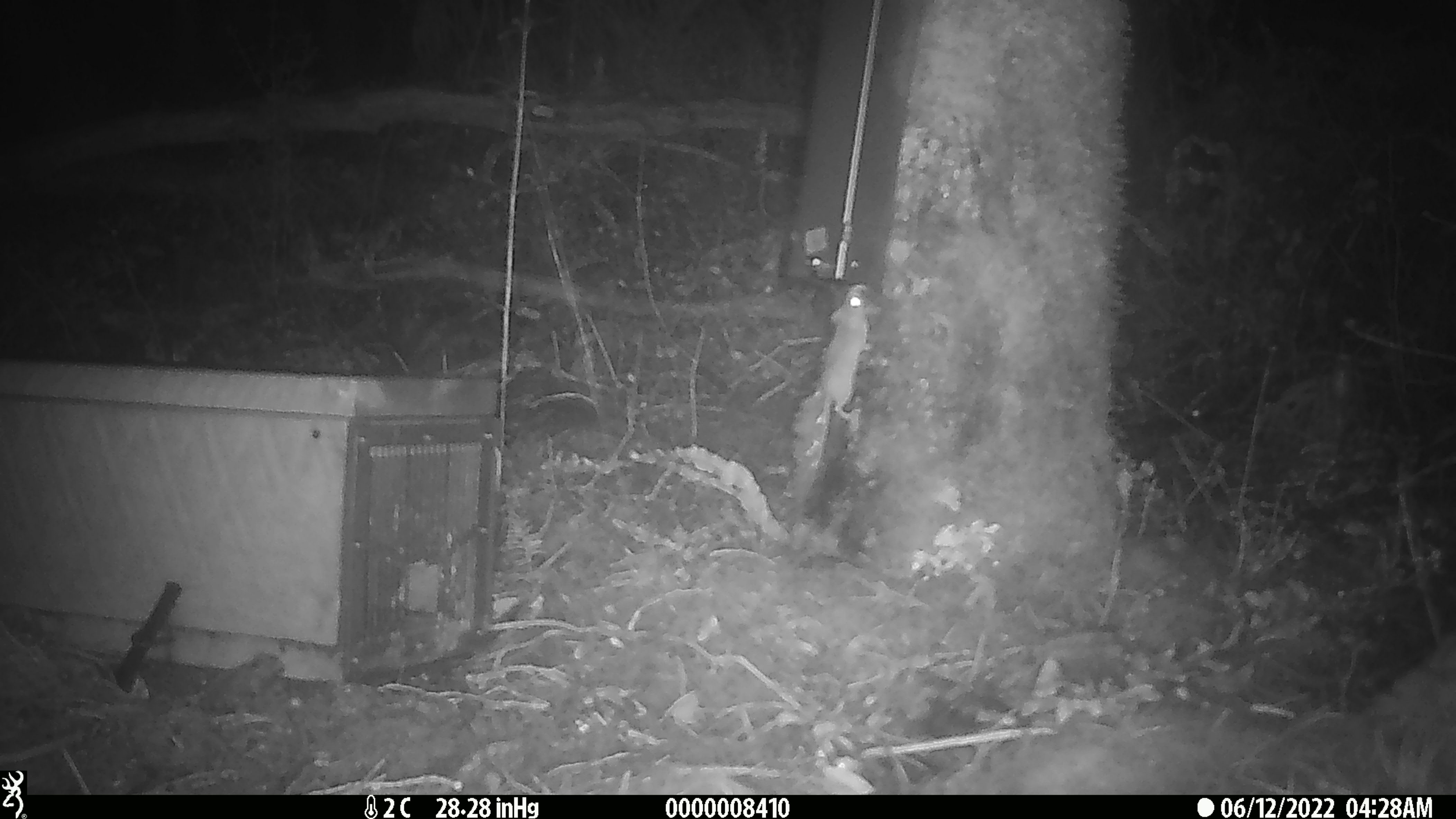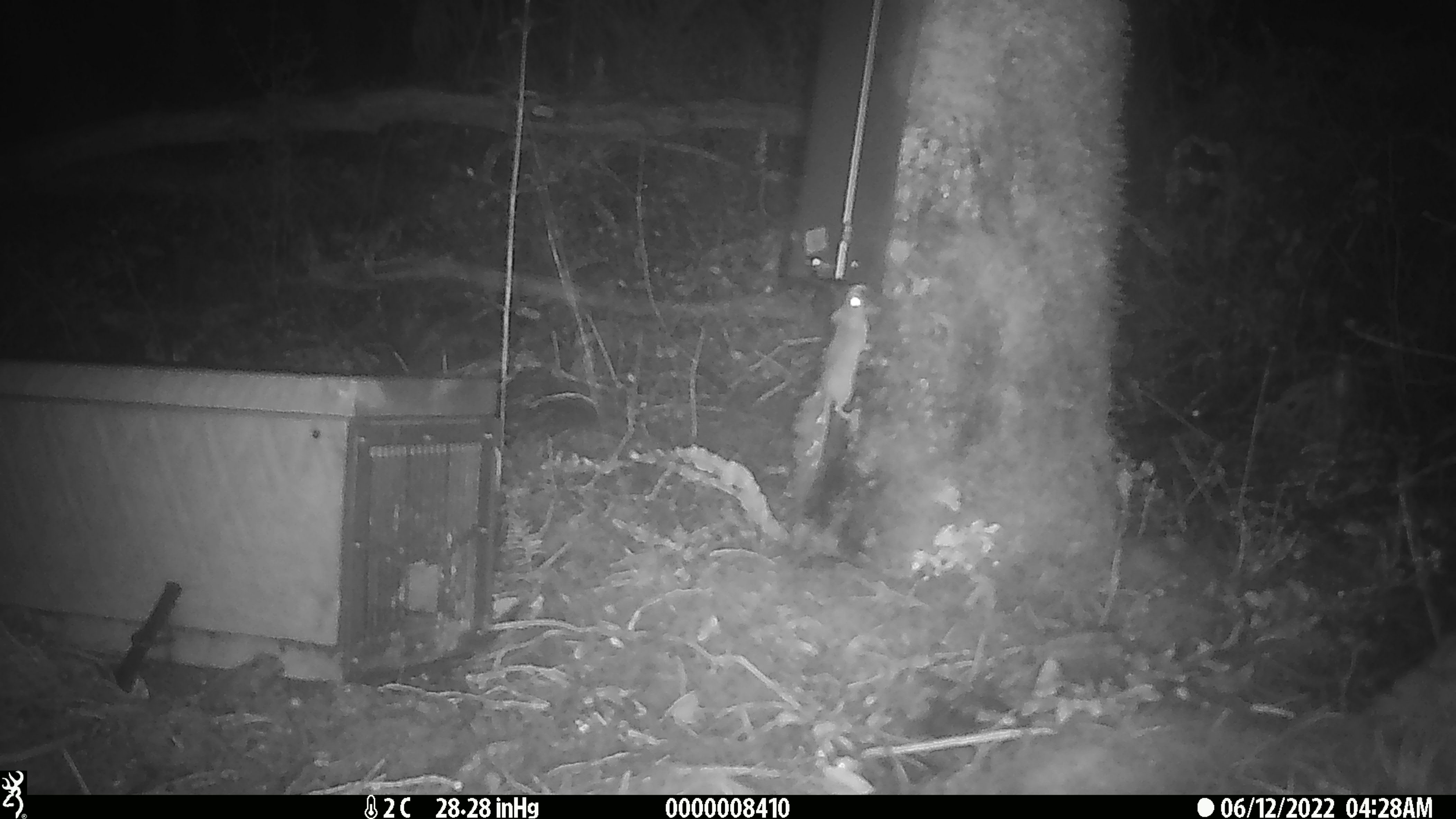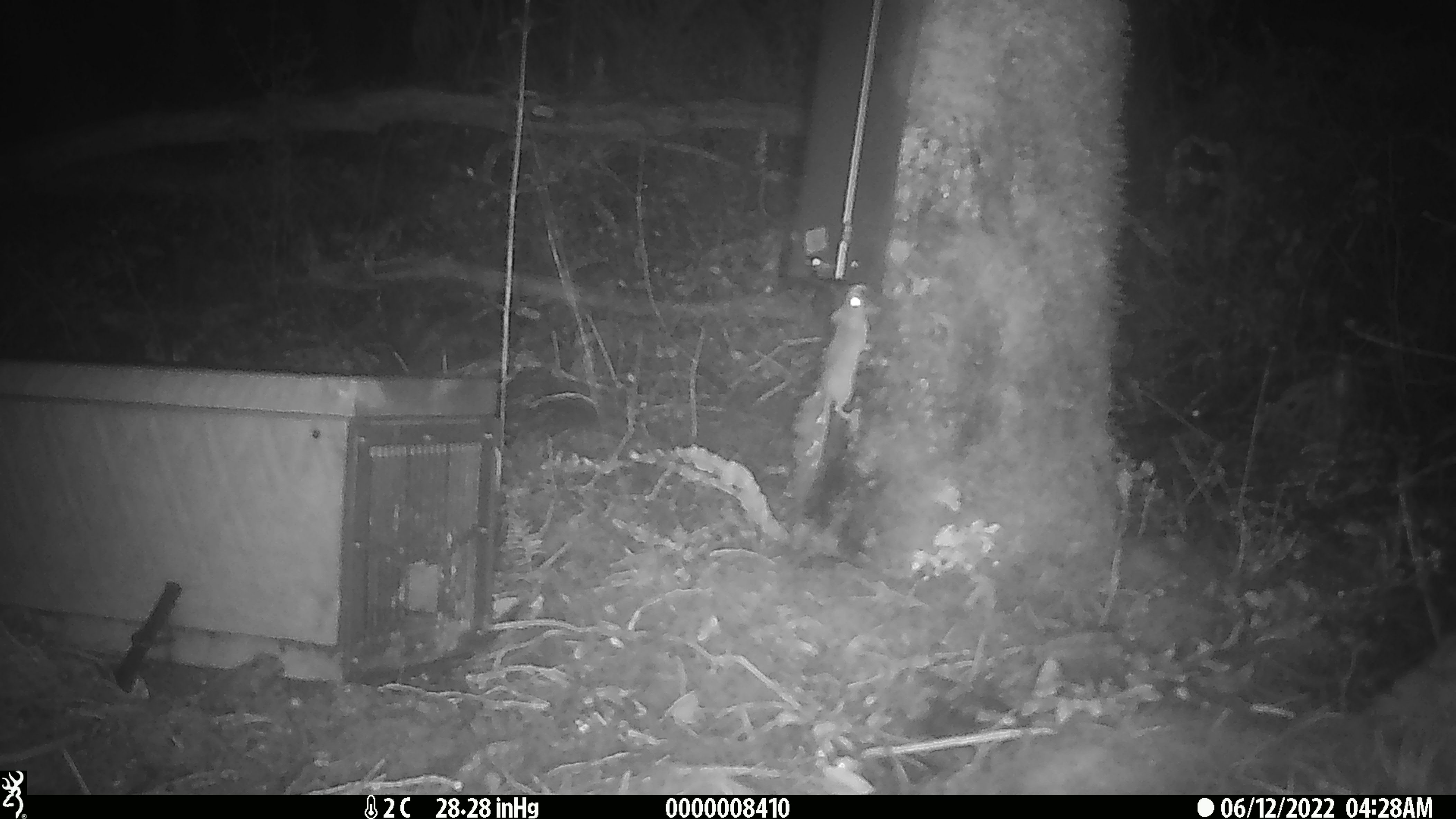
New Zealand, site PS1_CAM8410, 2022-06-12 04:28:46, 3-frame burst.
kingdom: Animalia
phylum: Chordata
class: Mammalia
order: Rodentia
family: Muridae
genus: Mus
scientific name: Mus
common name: mouse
Mouse (Mus).